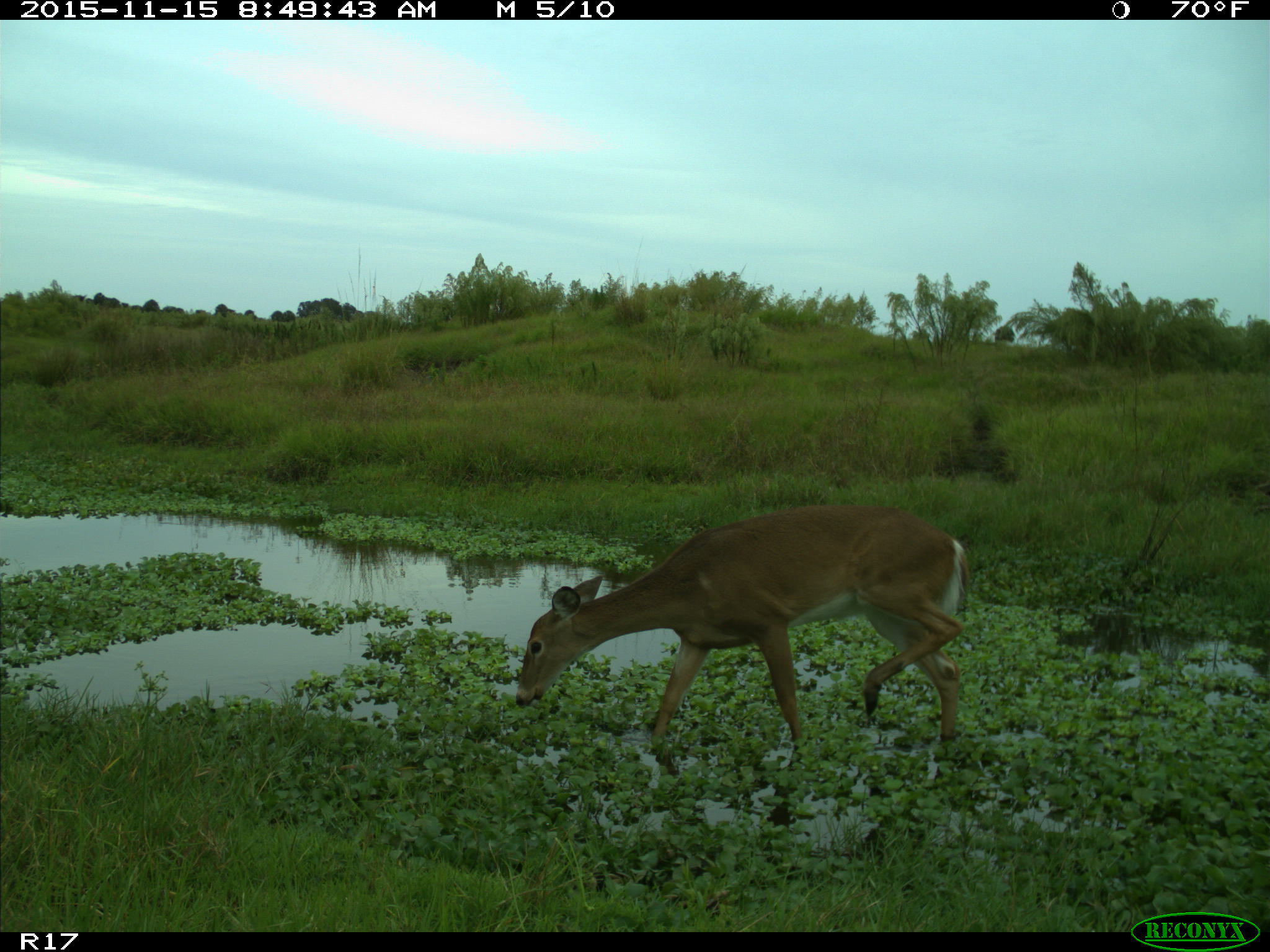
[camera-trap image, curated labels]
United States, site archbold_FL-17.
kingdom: Animalia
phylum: Chordata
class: Mammalia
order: Artiodactyla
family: Cervidae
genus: Odocoileus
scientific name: Odocoileus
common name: deer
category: unidentified deer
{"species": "unidentified deer (deer) (Odocoileus)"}